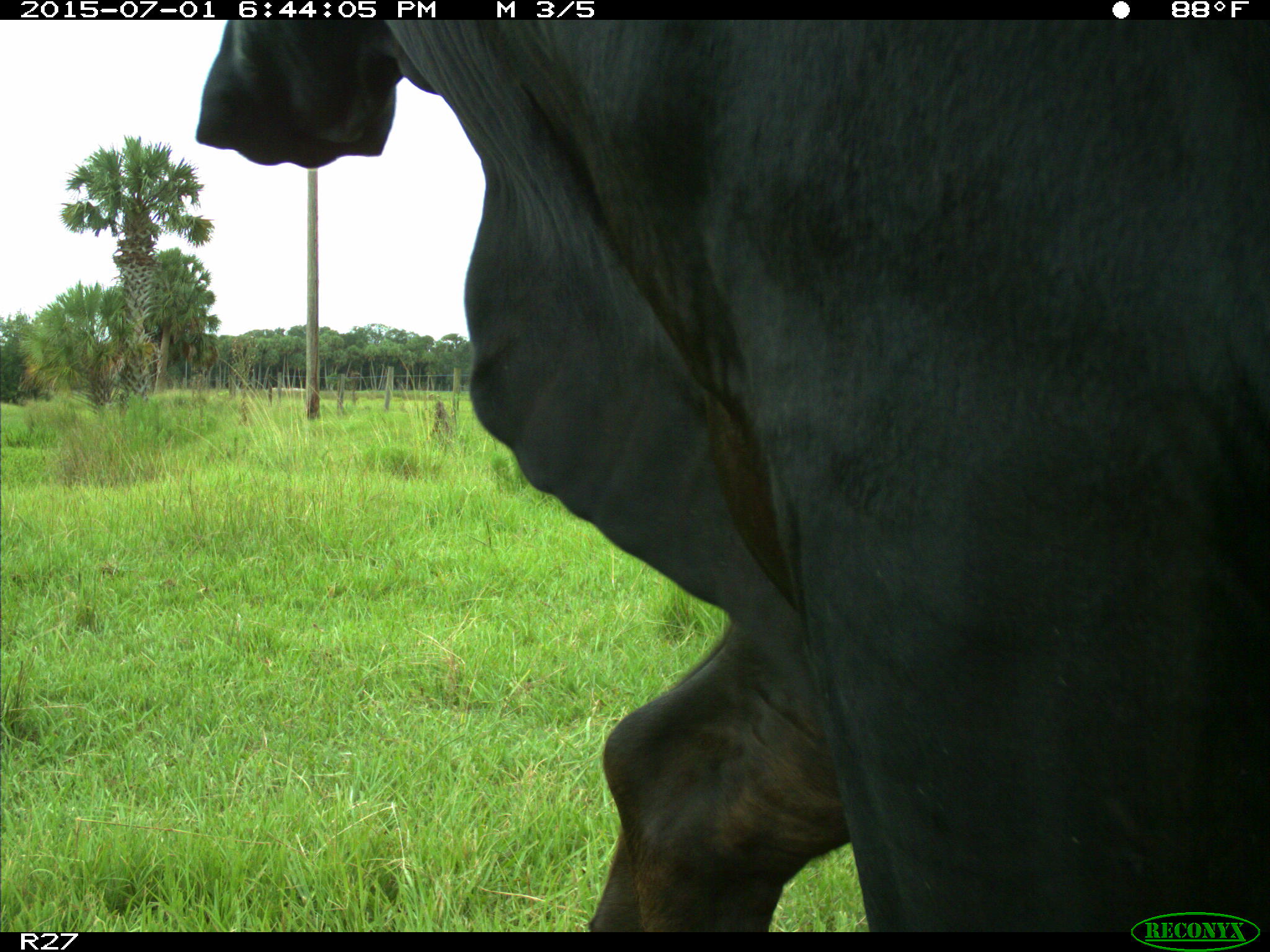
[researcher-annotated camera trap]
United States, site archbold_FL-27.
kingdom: Animalia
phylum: Chordata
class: Mammalia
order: Artiodactyla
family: Bovidae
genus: Bos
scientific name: Bos taurus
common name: domestic cow